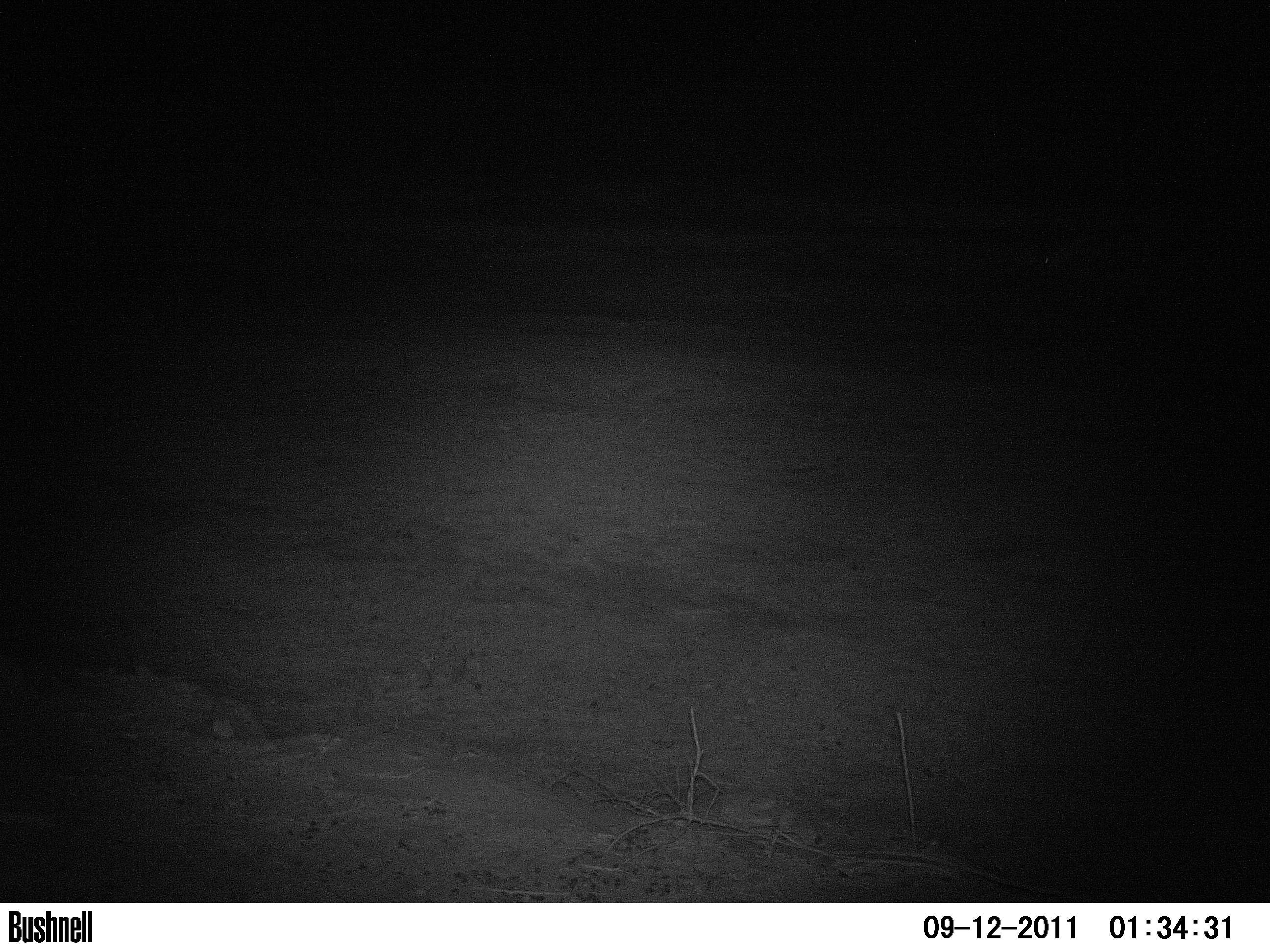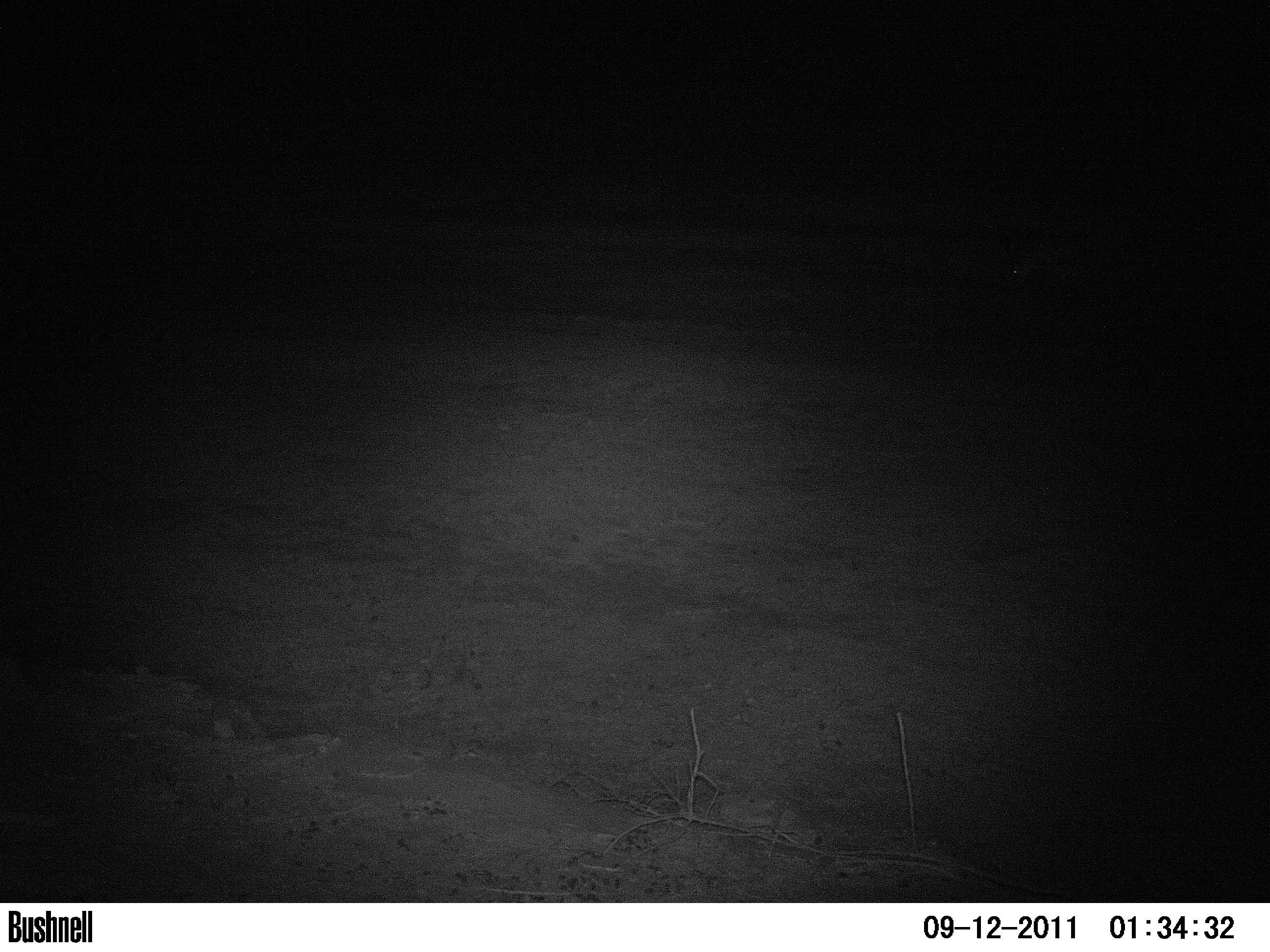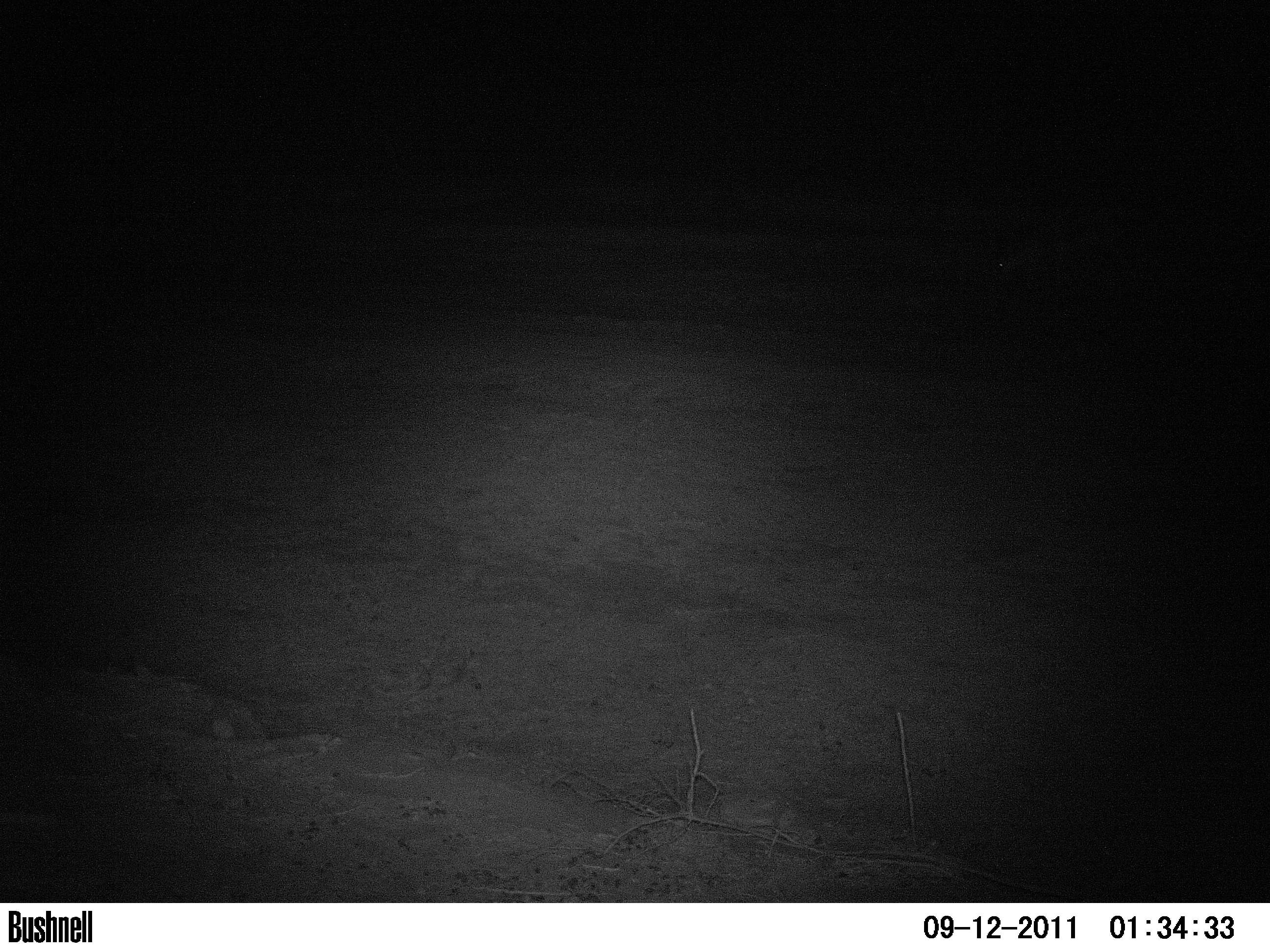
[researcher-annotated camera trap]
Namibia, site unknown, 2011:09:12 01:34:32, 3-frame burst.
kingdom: Animalia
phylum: Chordata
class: Mammalia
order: Artiodactyla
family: Bovidae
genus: Antidorcas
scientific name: Antidorcas marsupialis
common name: springbok